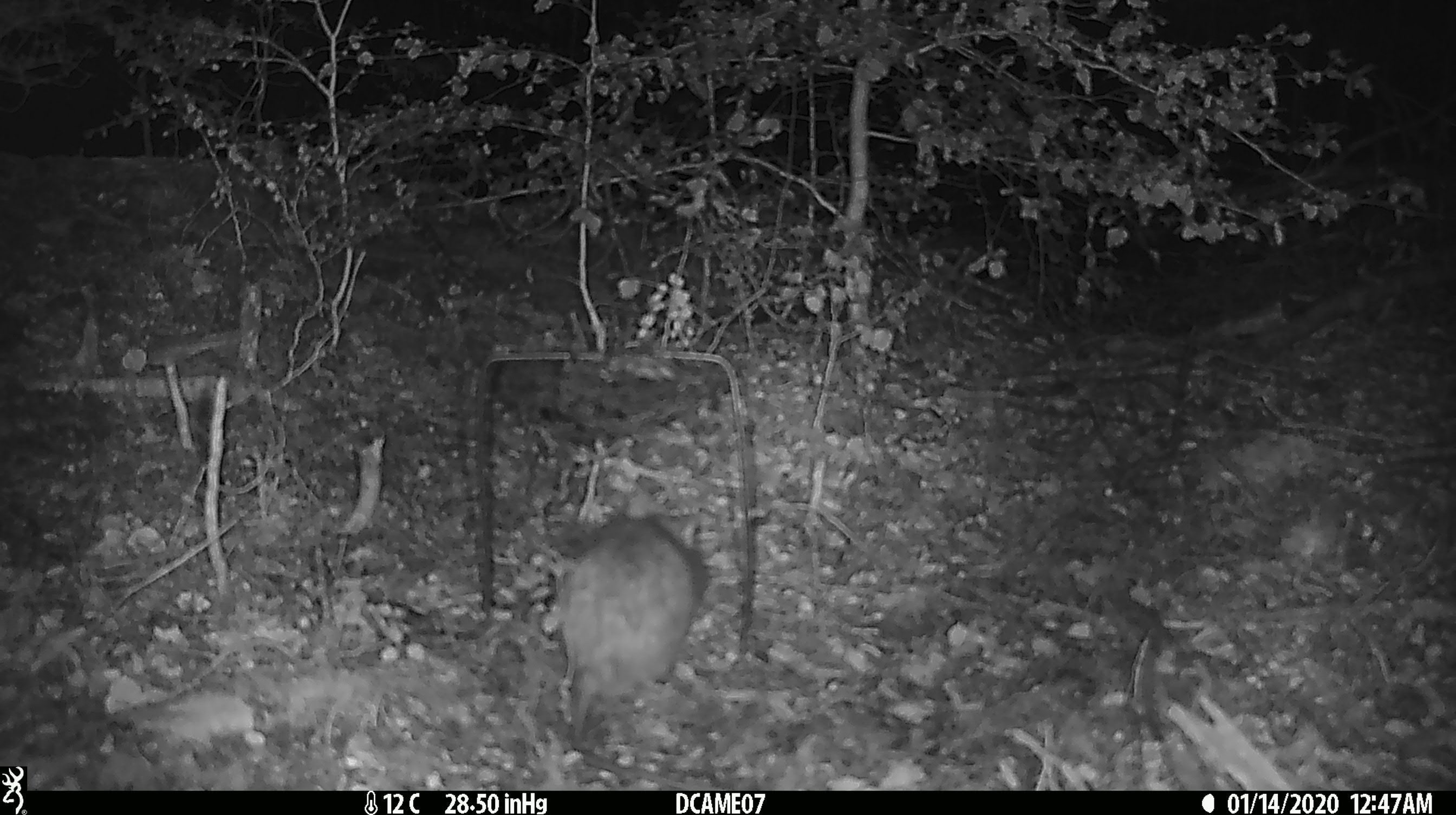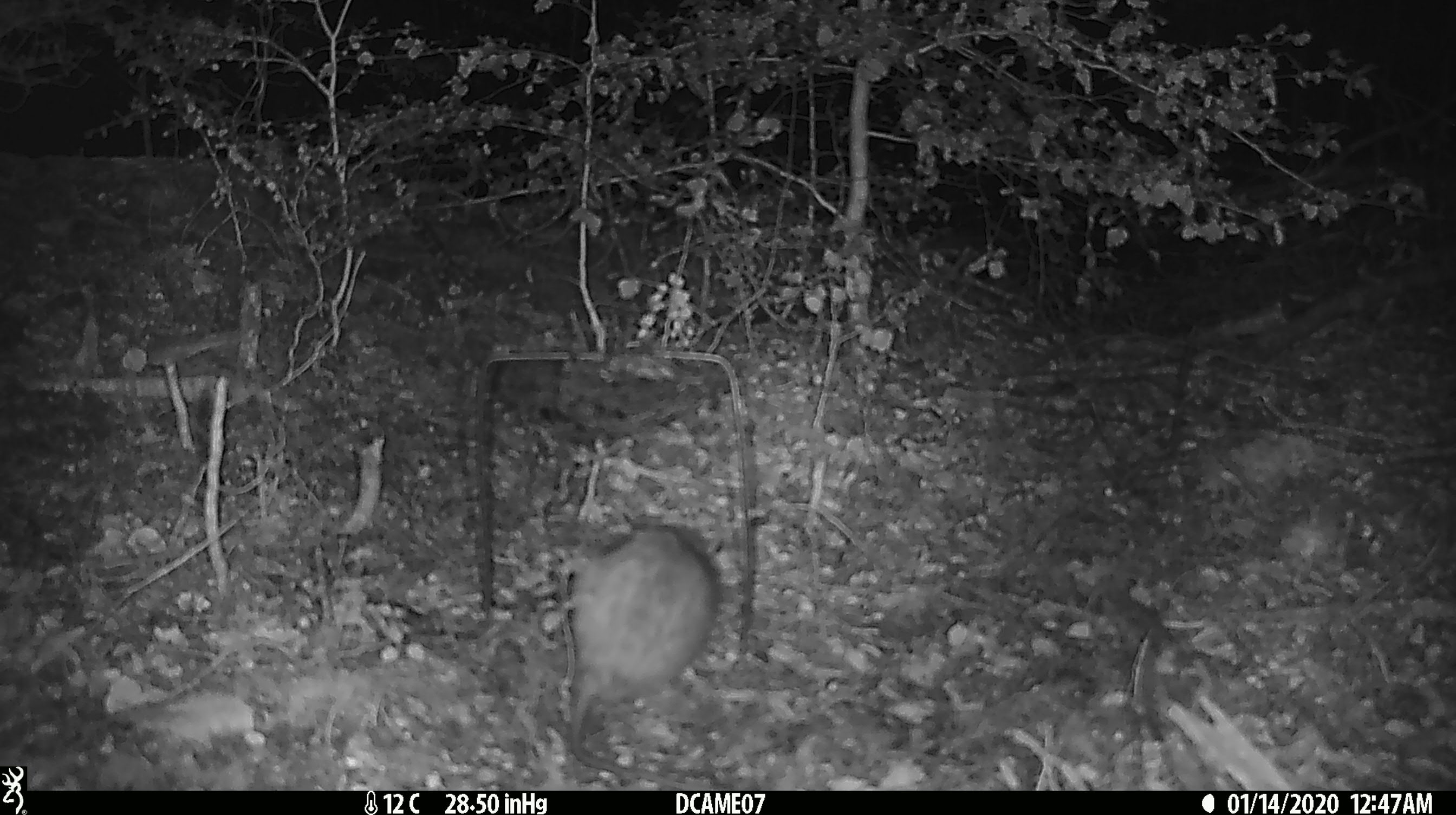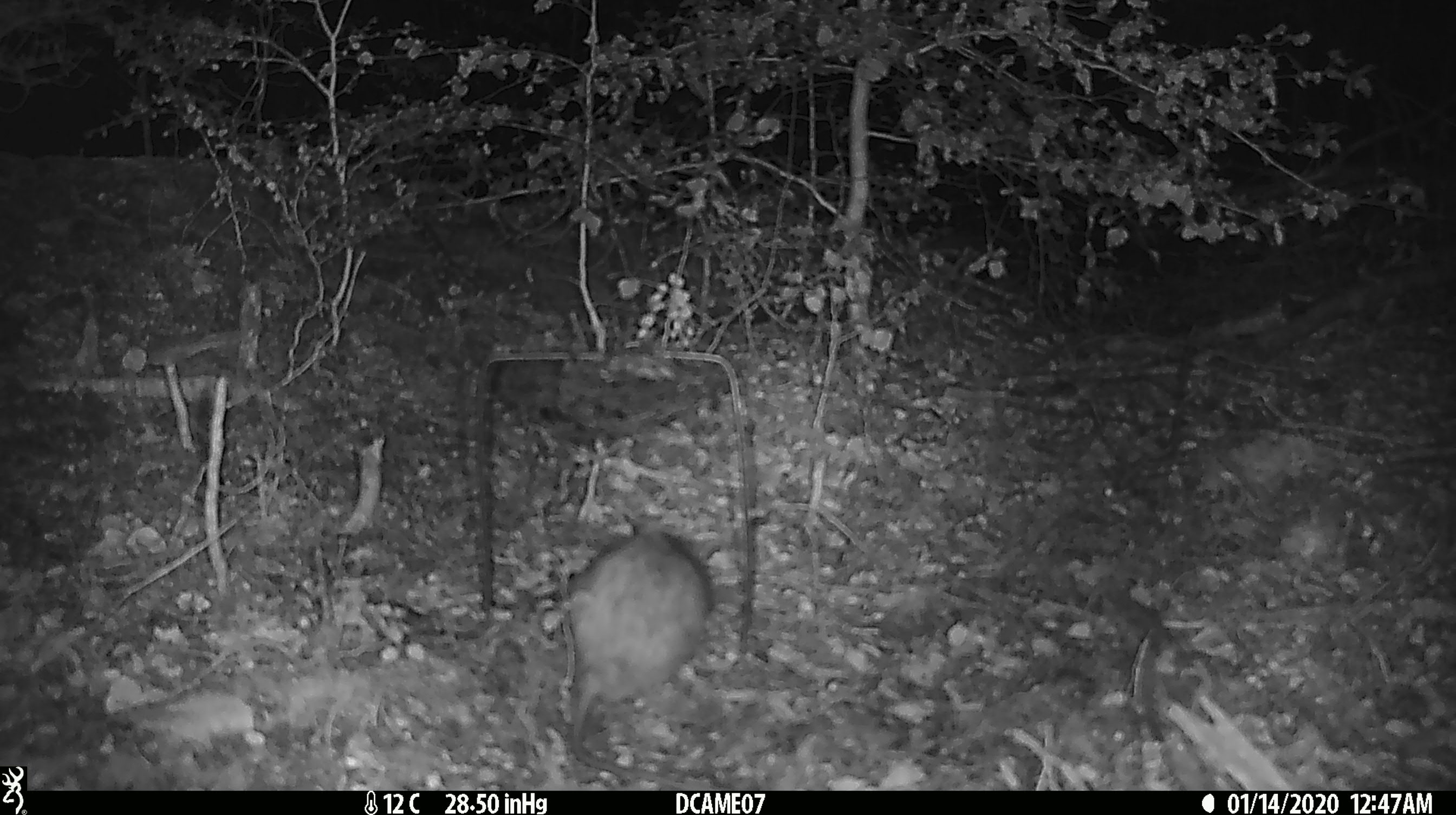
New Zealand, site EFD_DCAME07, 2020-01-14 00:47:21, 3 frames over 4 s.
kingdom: Animalia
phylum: Chordata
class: Mammalia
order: Rodentia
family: Muridae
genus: Rattus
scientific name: Rattus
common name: rat